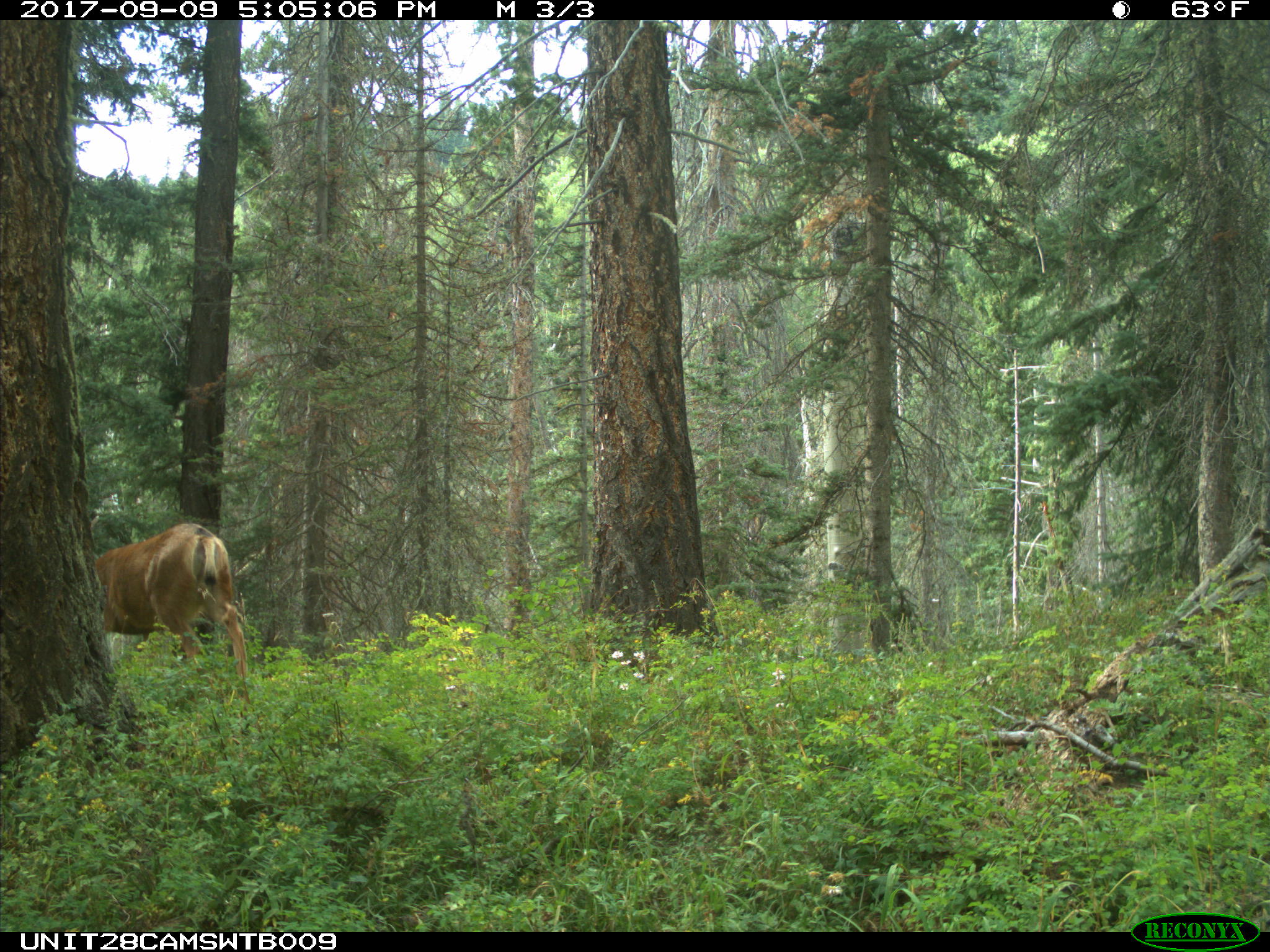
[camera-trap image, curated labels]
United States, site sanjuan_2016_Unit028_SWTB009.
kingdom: Animalia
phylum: Chordata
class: Mammalia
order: Artiodactyla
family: Cervidae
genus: Odocoileus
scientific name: Odocoileus hemionus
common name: mule deer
Odocoileus hemionus (mule deer).